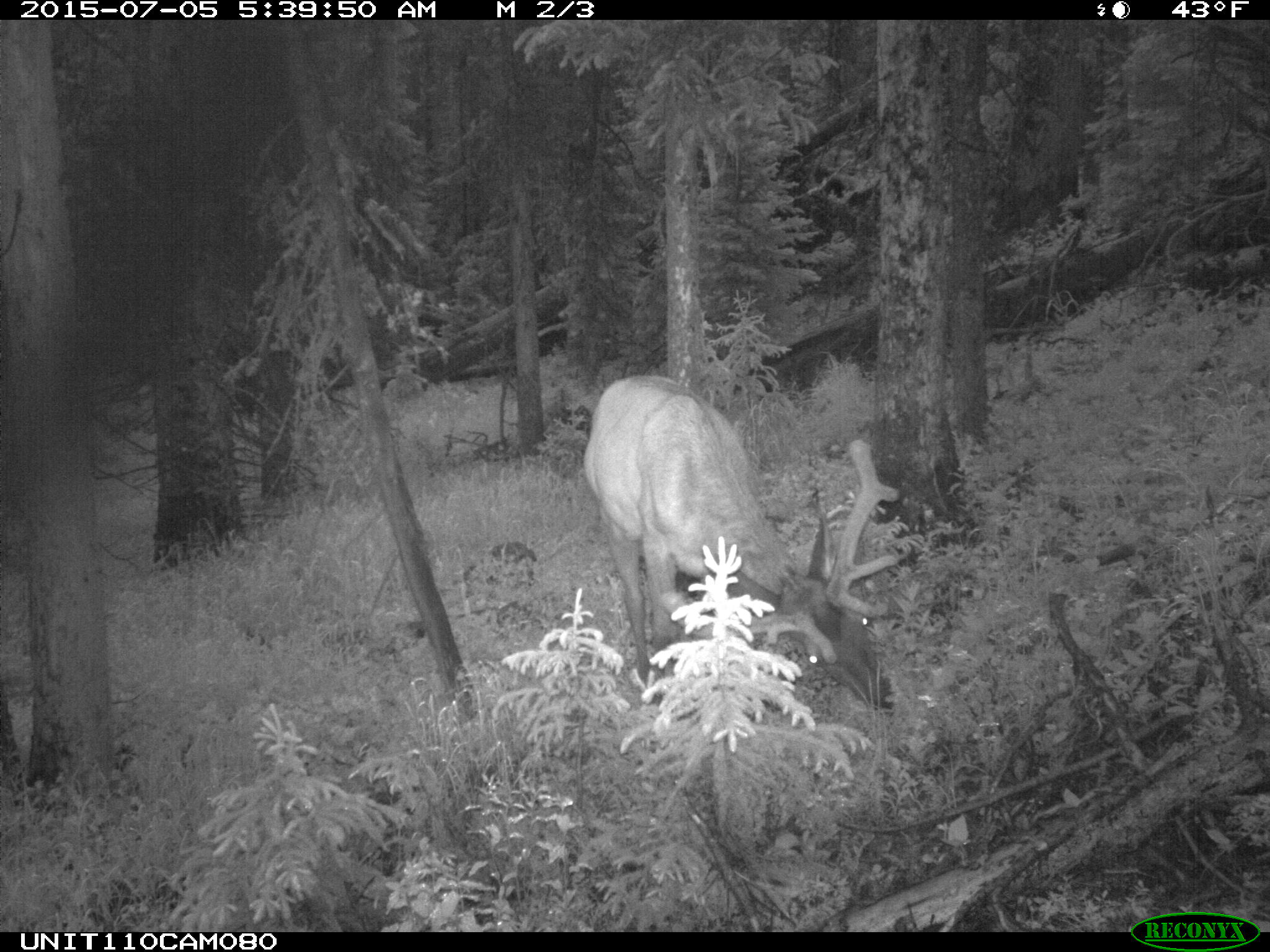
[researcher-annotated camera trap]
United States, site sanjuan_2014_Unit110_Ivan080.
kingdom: Animalia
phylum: Chordata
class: Mammalia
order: Artiodactyla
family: Cervidae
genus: Cervus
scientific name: Cervus elaphus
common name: red deer